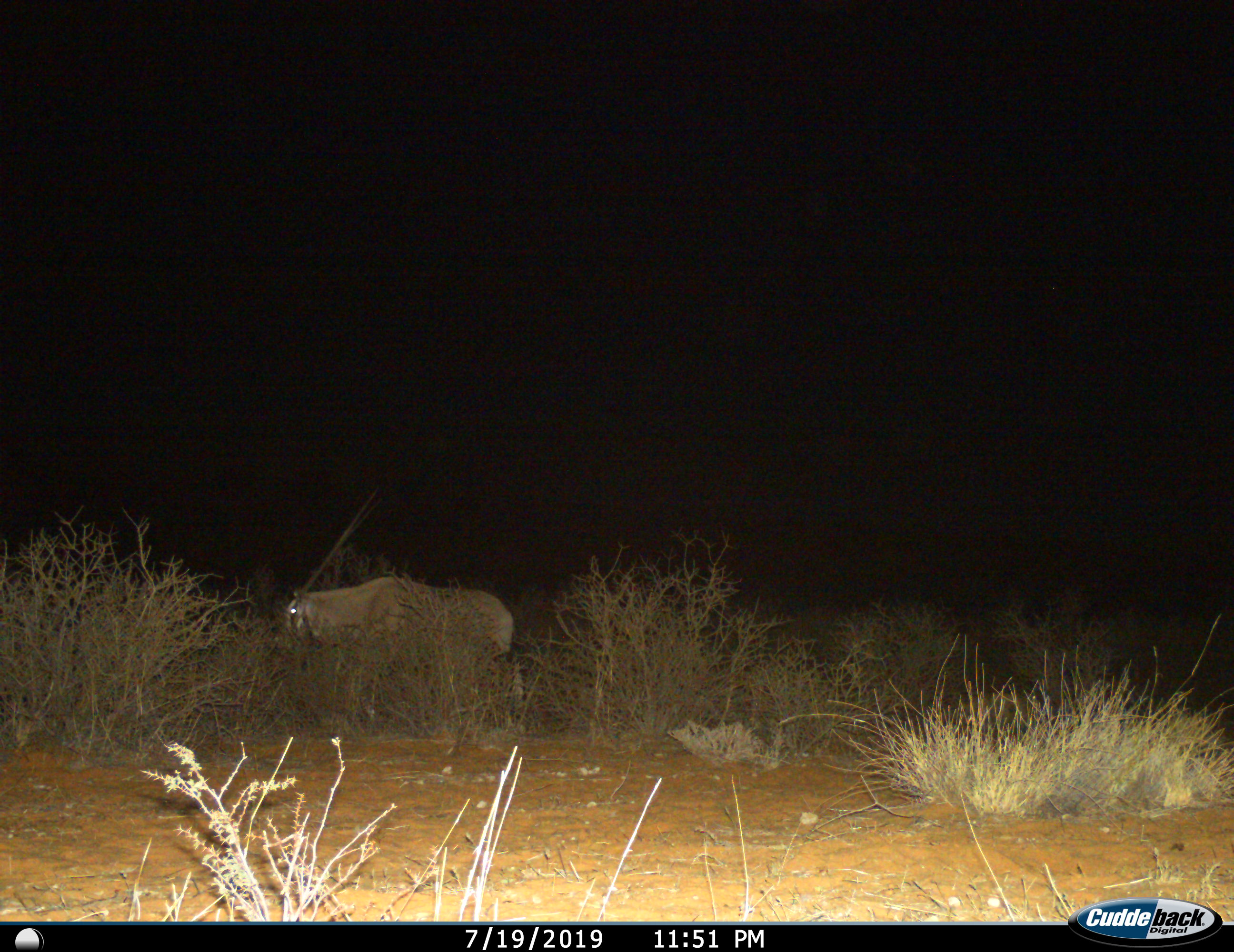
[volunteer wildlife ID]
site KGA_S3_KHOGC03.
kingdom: Animalia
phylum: Chordata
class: Mammalia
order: Artiodactyla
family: Bovidae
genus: Oryx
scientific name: Oryx gazella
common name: gemsbok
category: oryx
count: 1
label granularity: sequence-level